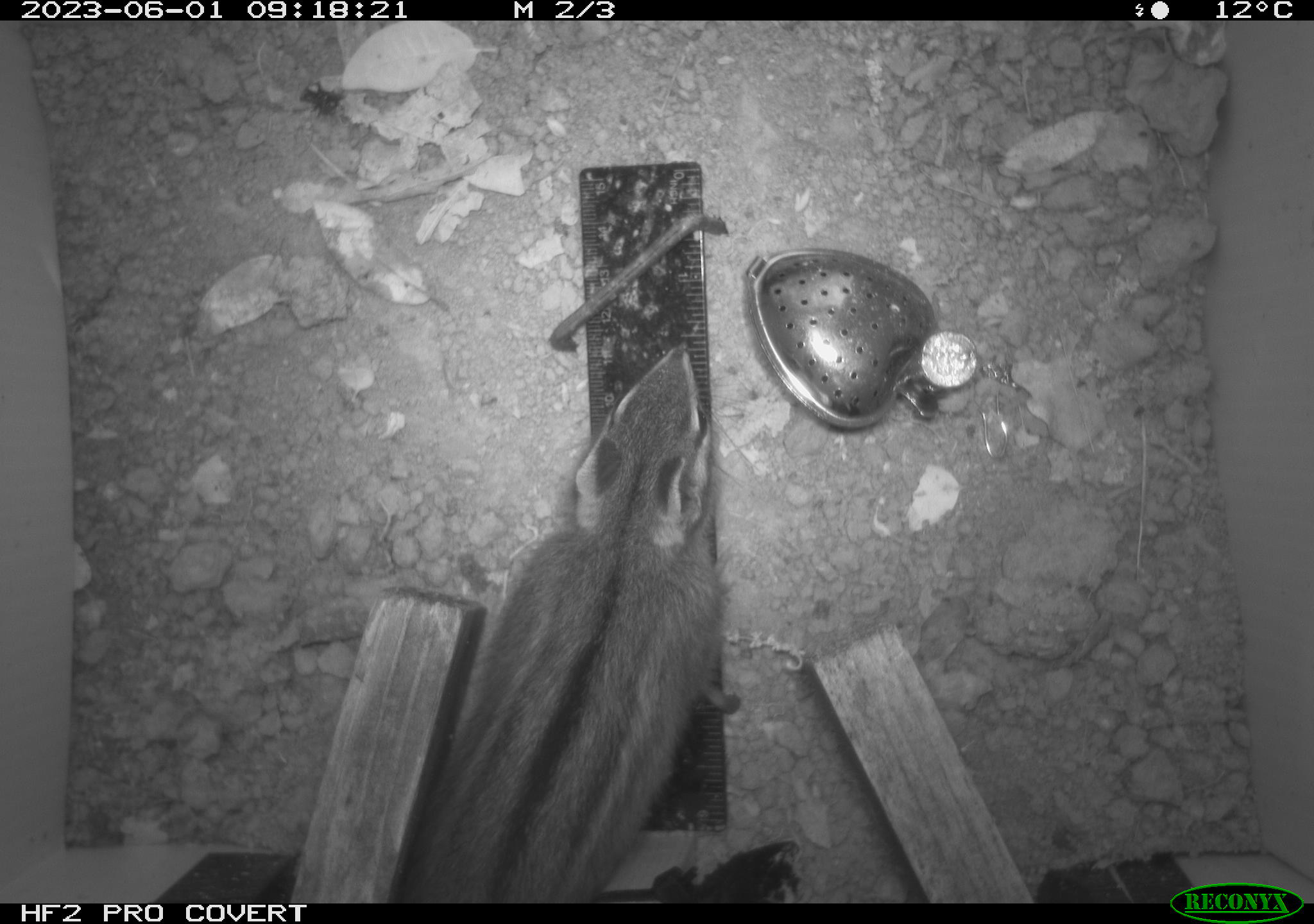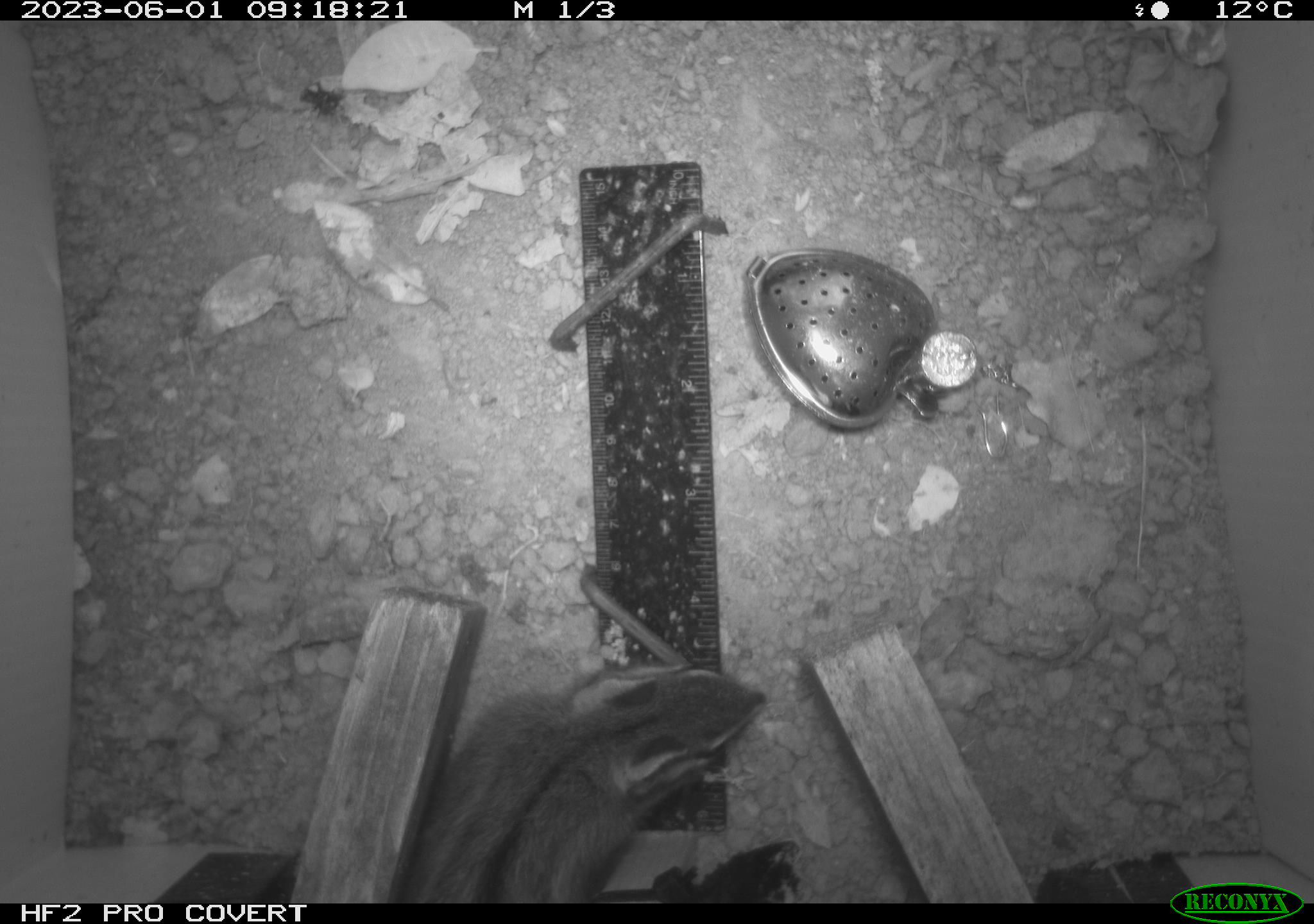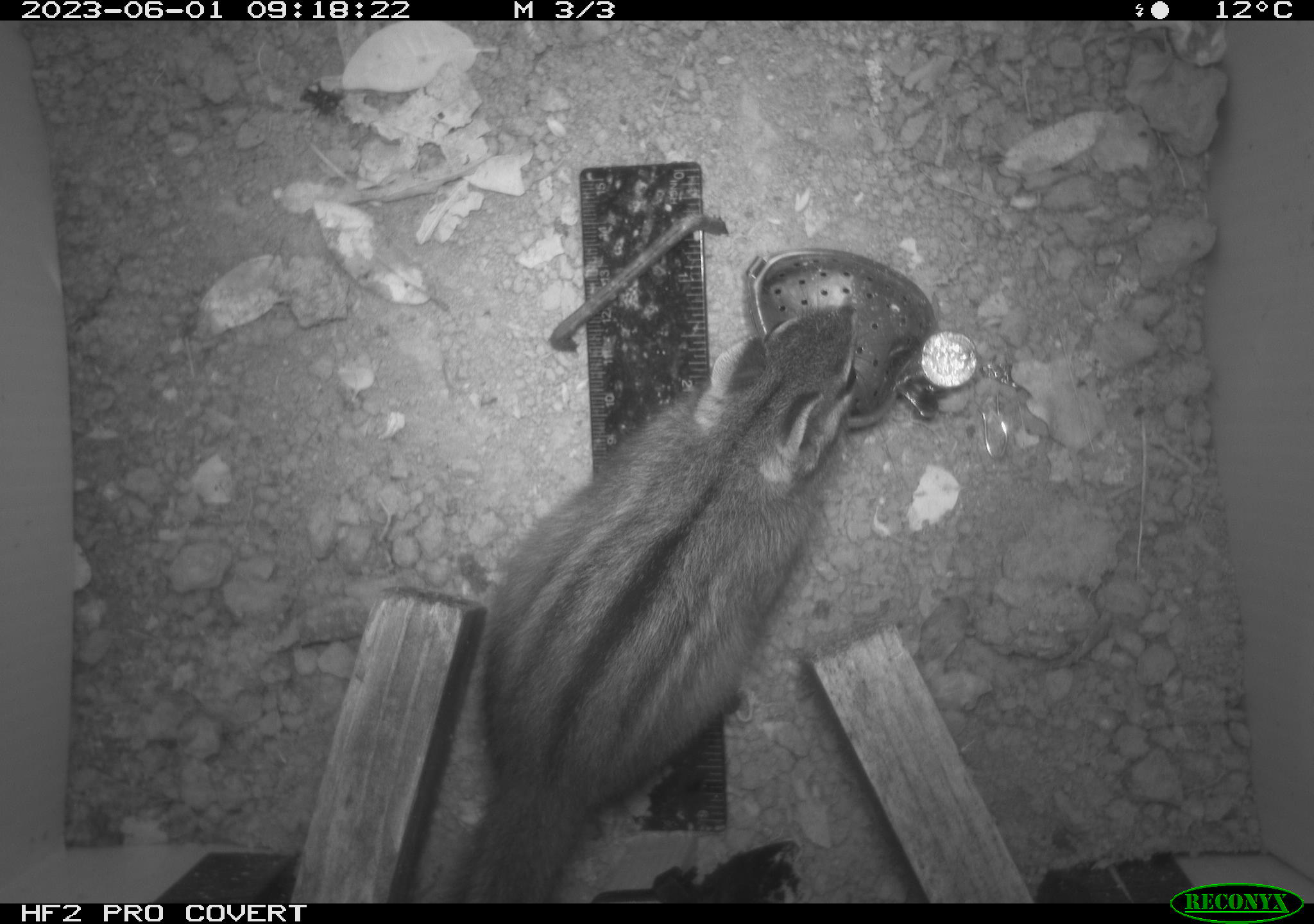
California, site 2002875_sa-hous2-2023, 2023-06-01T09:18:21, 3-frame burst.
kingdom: Animalia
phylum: Chordata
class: Mammalia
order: Rodentia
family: Sciuridae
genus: Neotamias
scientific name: Neotamias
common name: western chipmunks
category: neotamias species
Neotamias species (western chipmunks) (Neotamias).